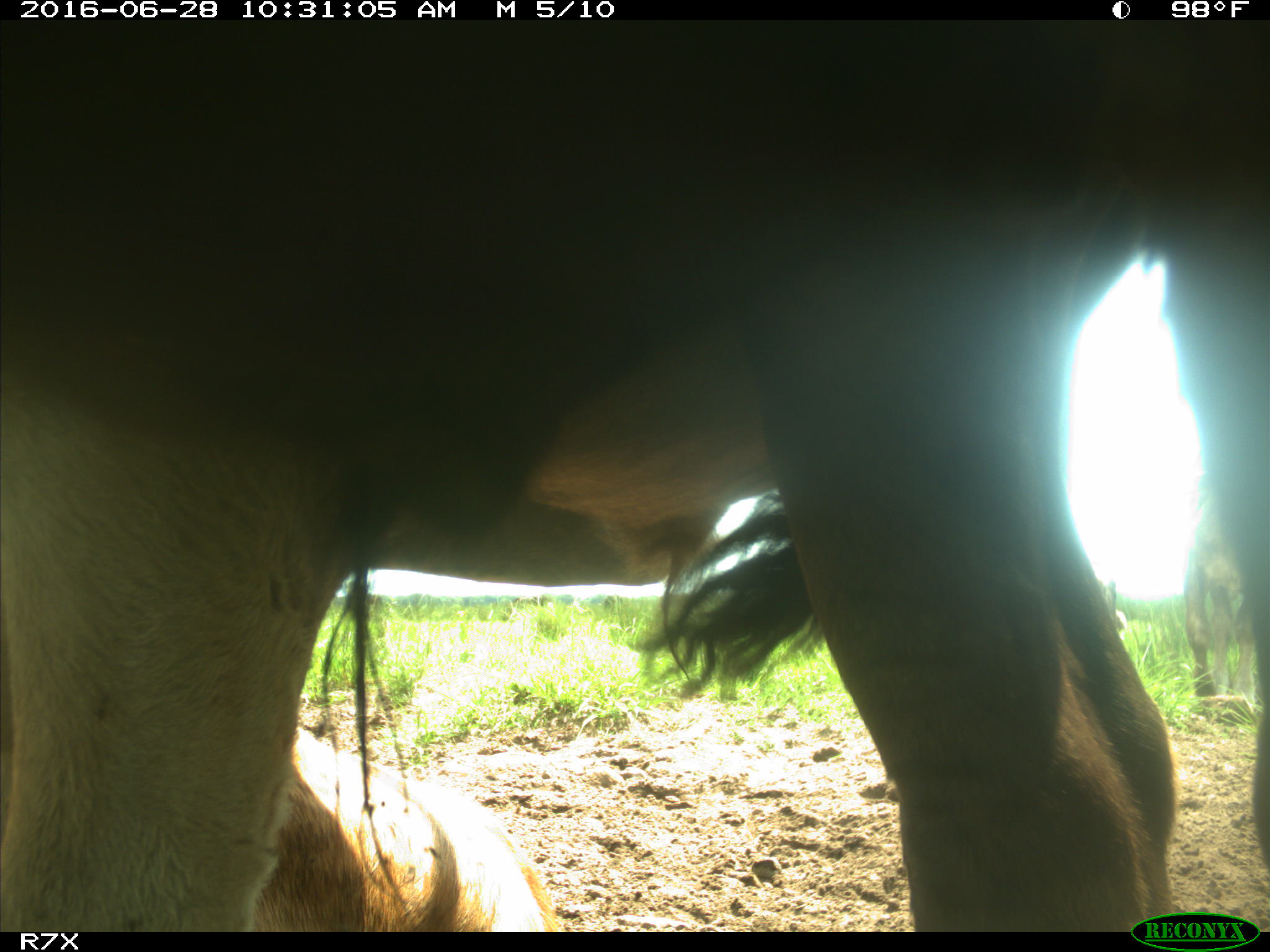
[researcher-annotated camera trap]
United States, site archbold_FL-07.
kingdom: Animalia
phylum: Chordata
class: Mammalia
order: Artiodactyla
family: Bovidae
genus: Bos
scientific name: Bos taurus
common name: domestic cow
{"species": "Bos taurus (domestic cow)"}